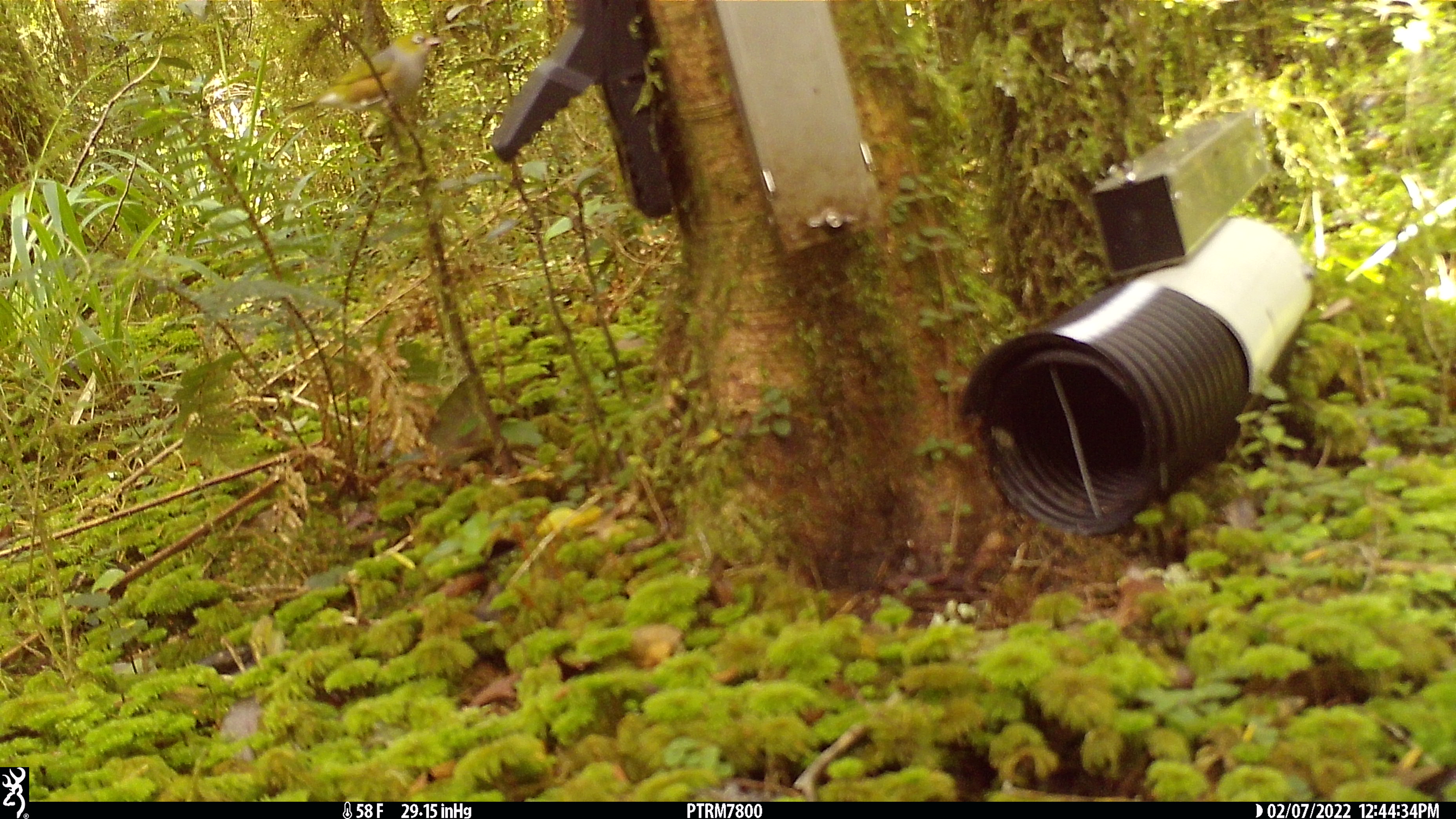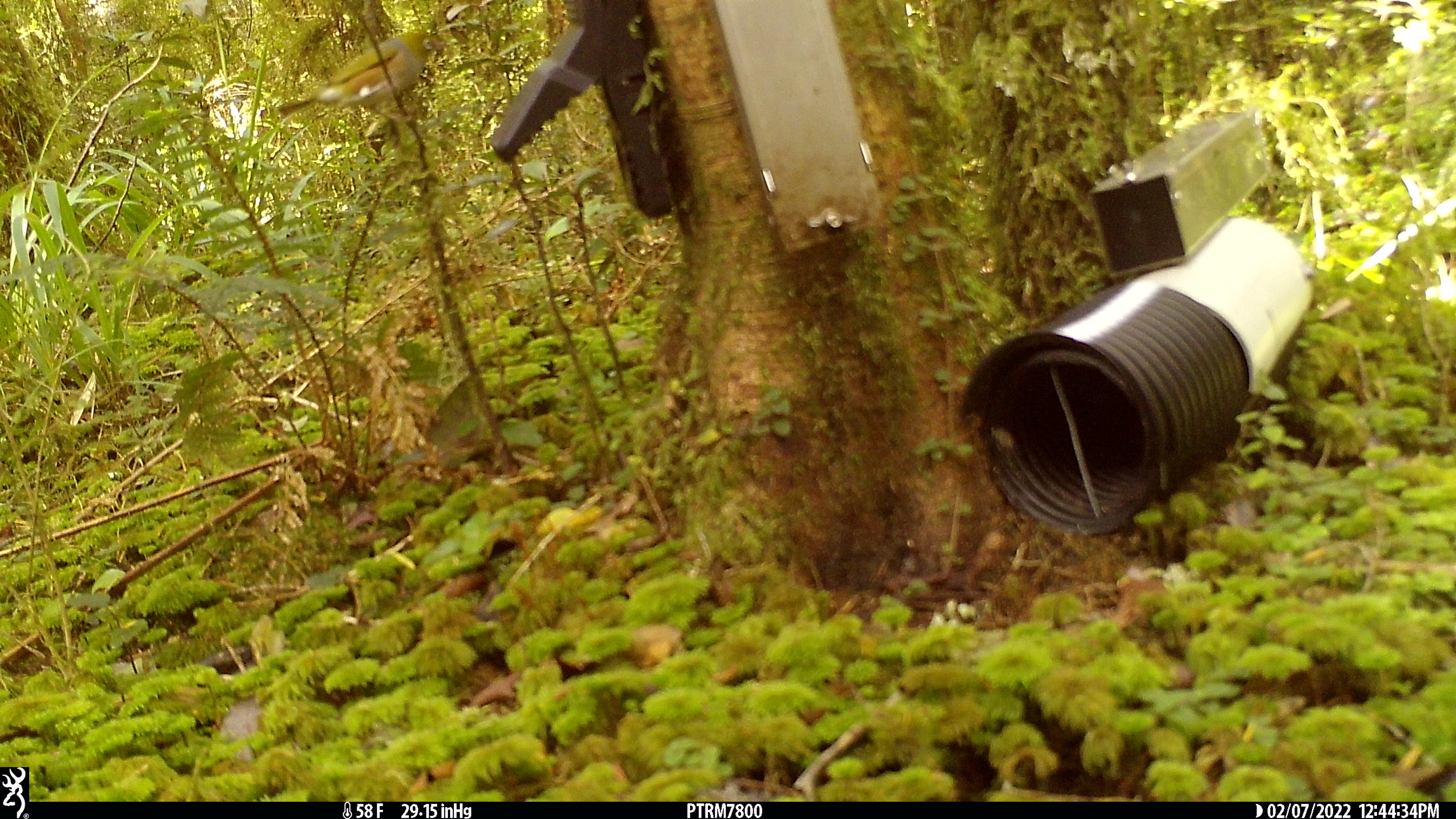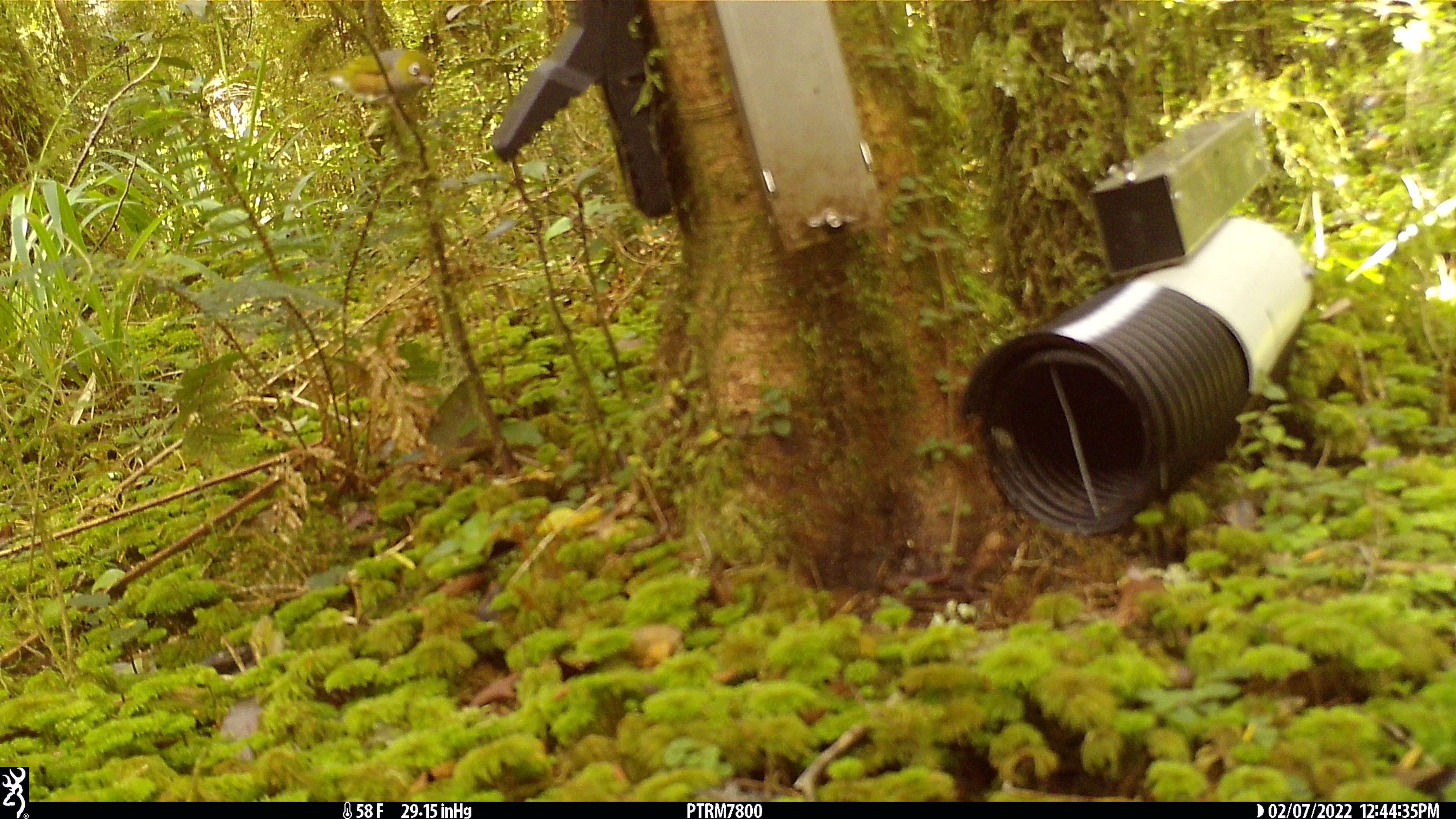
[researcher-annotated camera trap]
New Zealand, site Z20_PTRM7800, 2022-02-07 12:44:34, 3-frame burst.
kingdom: Animalia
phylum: Chordata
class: Aves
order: Passeriformes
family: Zosteropidae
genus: Zosterops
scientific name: Zosterops lateralis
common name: silvereye